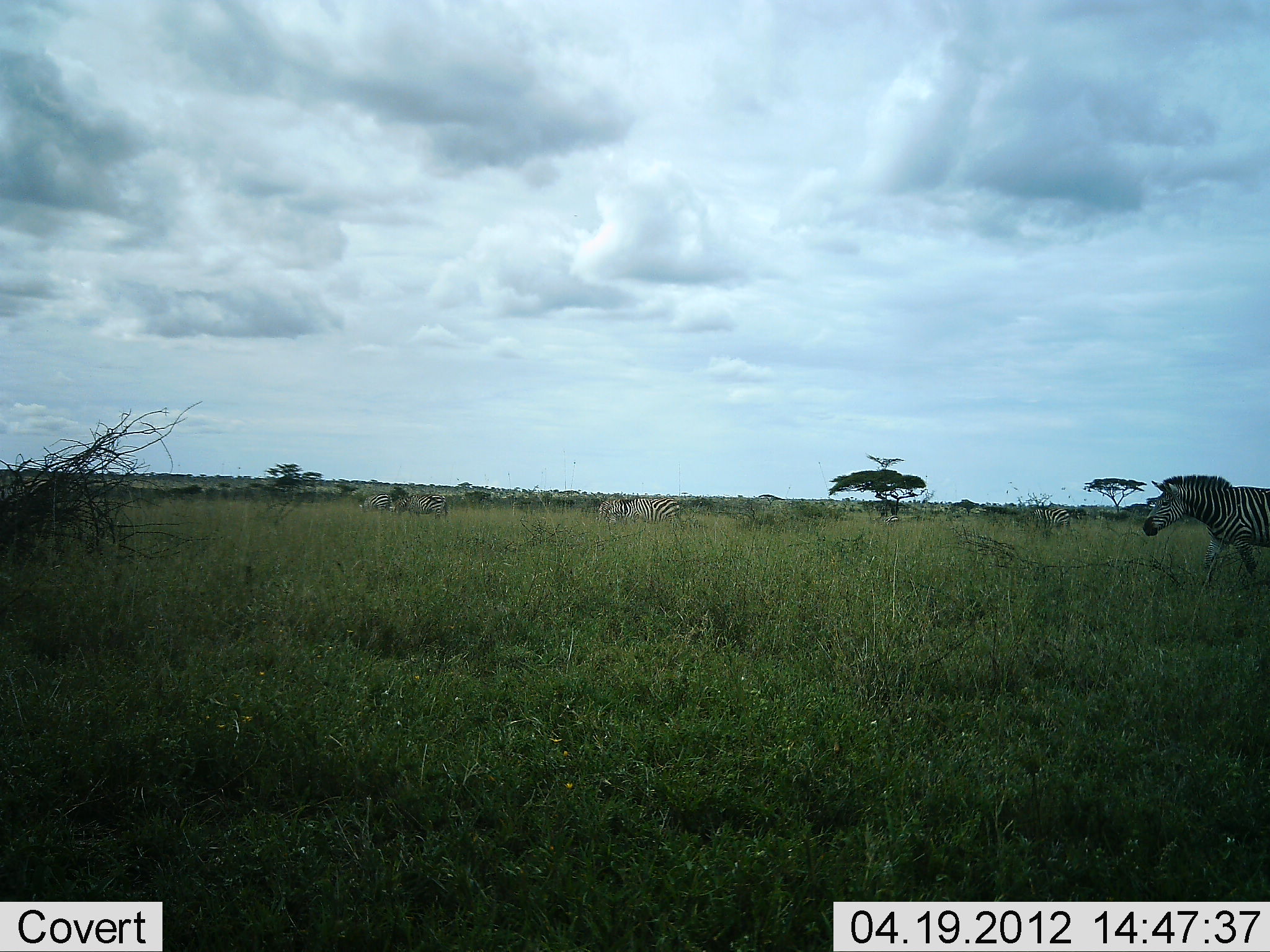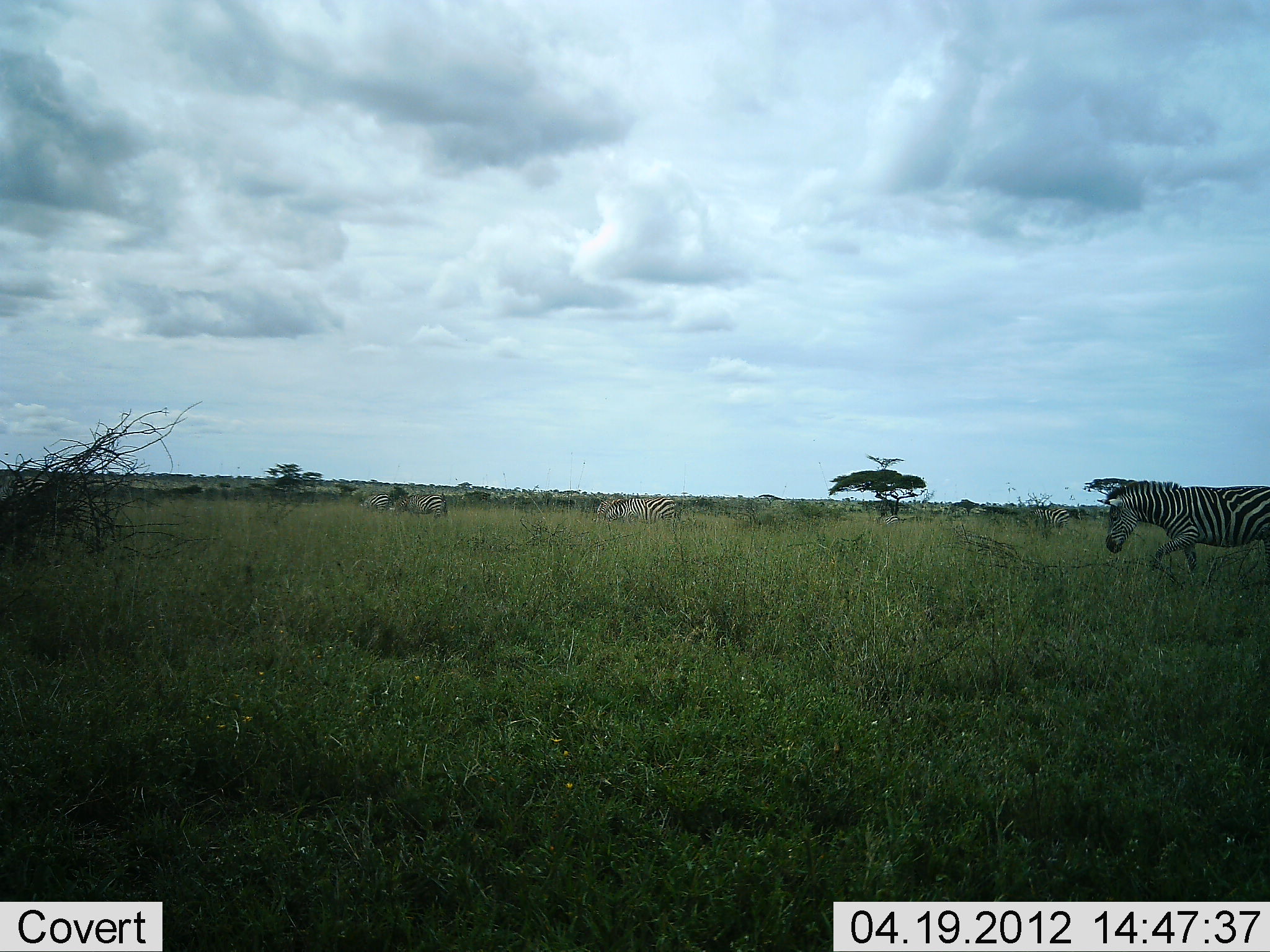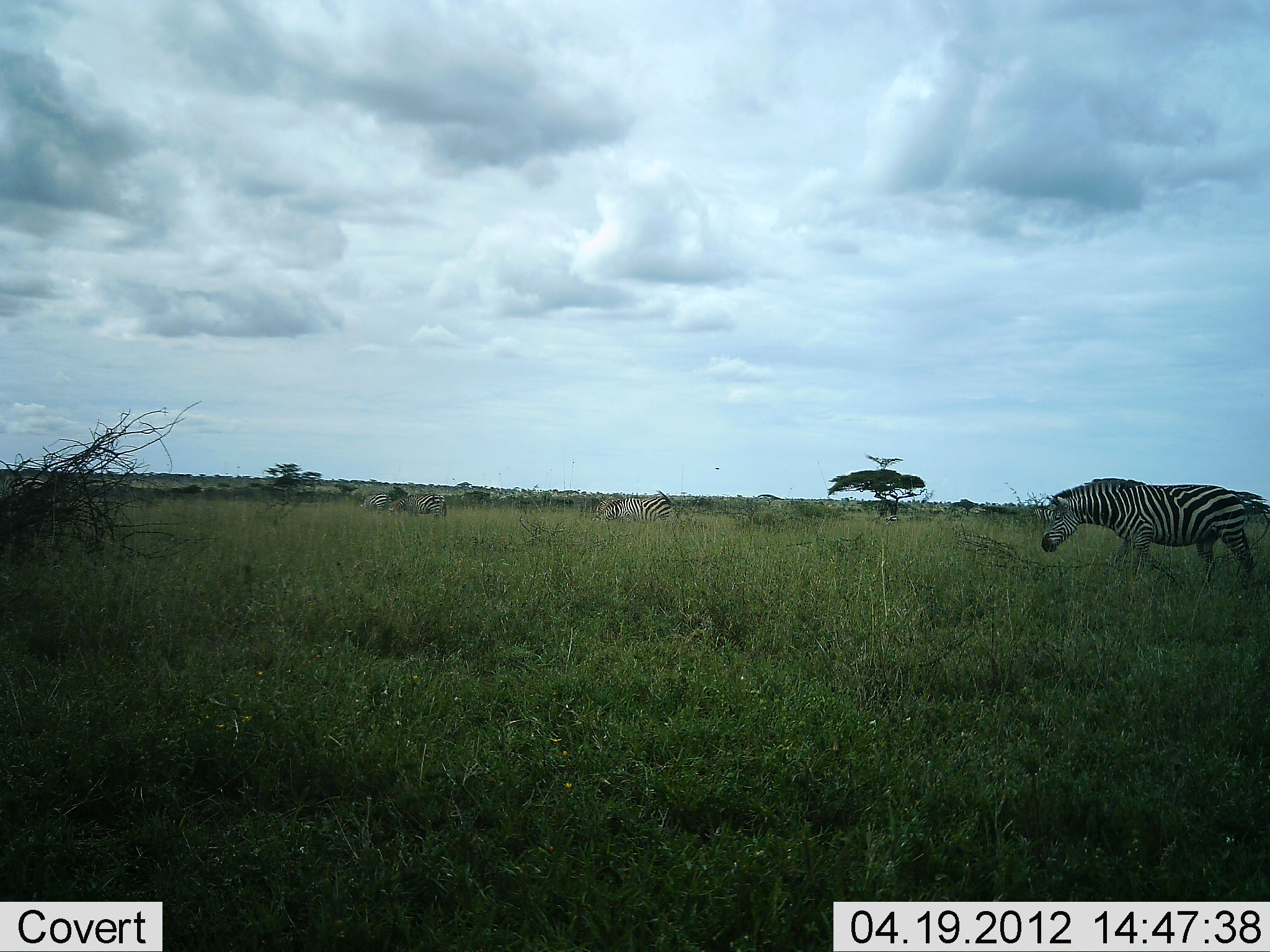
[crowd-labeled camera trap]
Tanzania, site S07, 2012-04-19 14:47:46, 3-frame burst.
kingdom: Animalia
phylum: Chordata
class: Mammalia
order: Perissodactyla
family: Equidae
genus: Equus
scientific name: Equus quagga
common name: plains zebra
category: zebra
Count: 4.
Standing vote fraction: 20%.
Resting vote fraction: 0%.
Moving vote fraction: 88%.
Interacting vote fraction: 0%.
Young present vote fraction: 0%.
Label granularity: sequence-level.